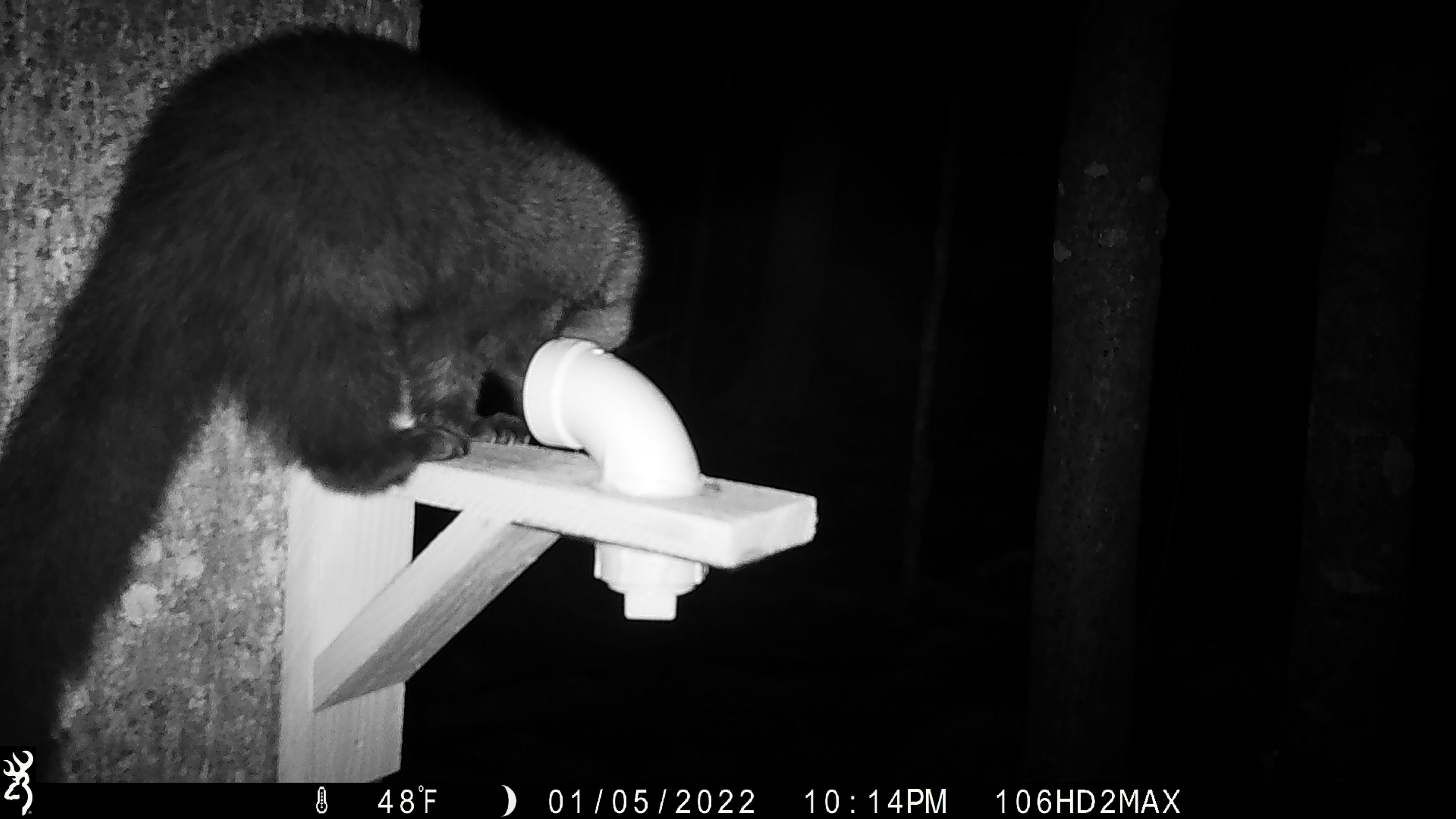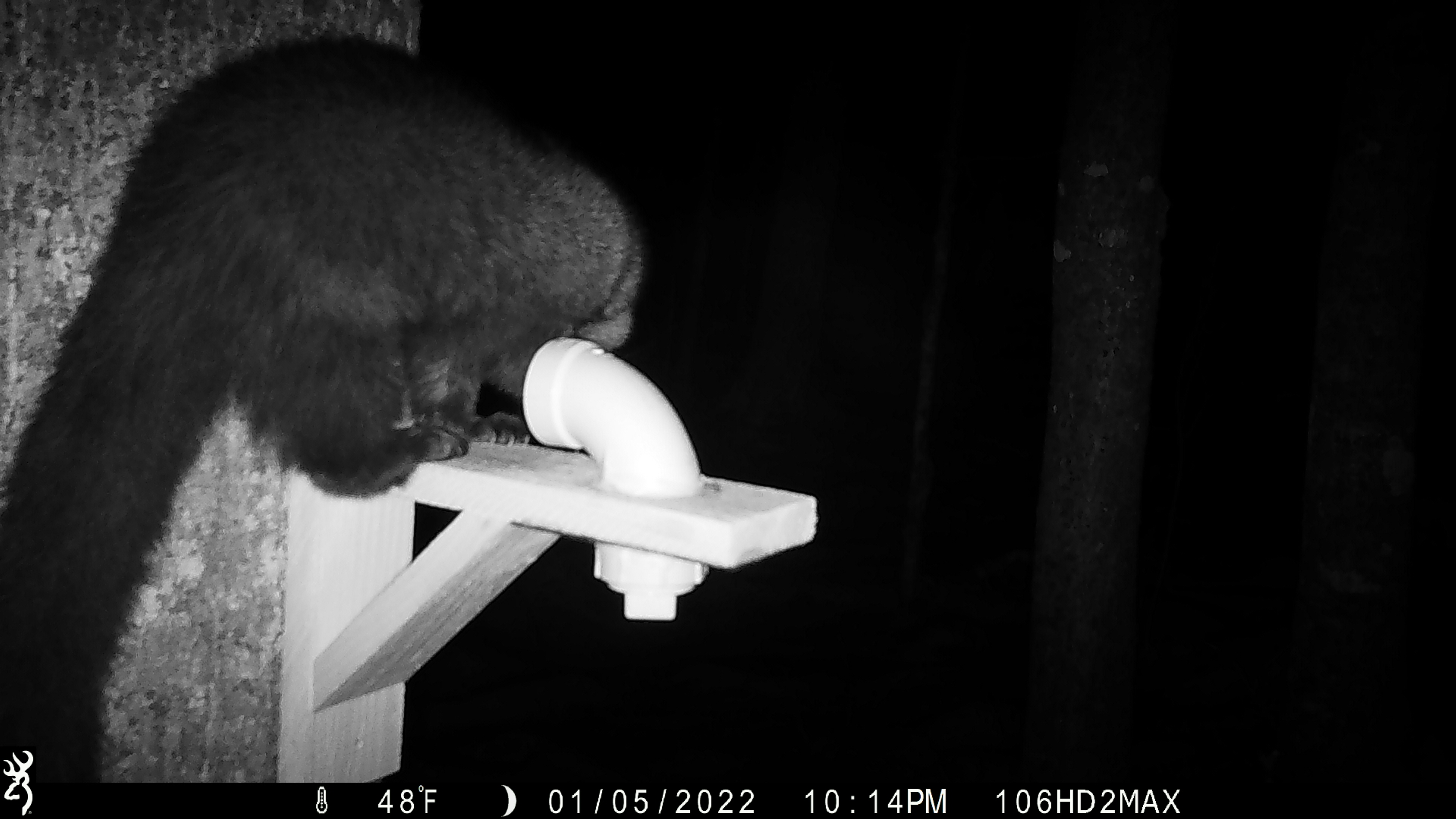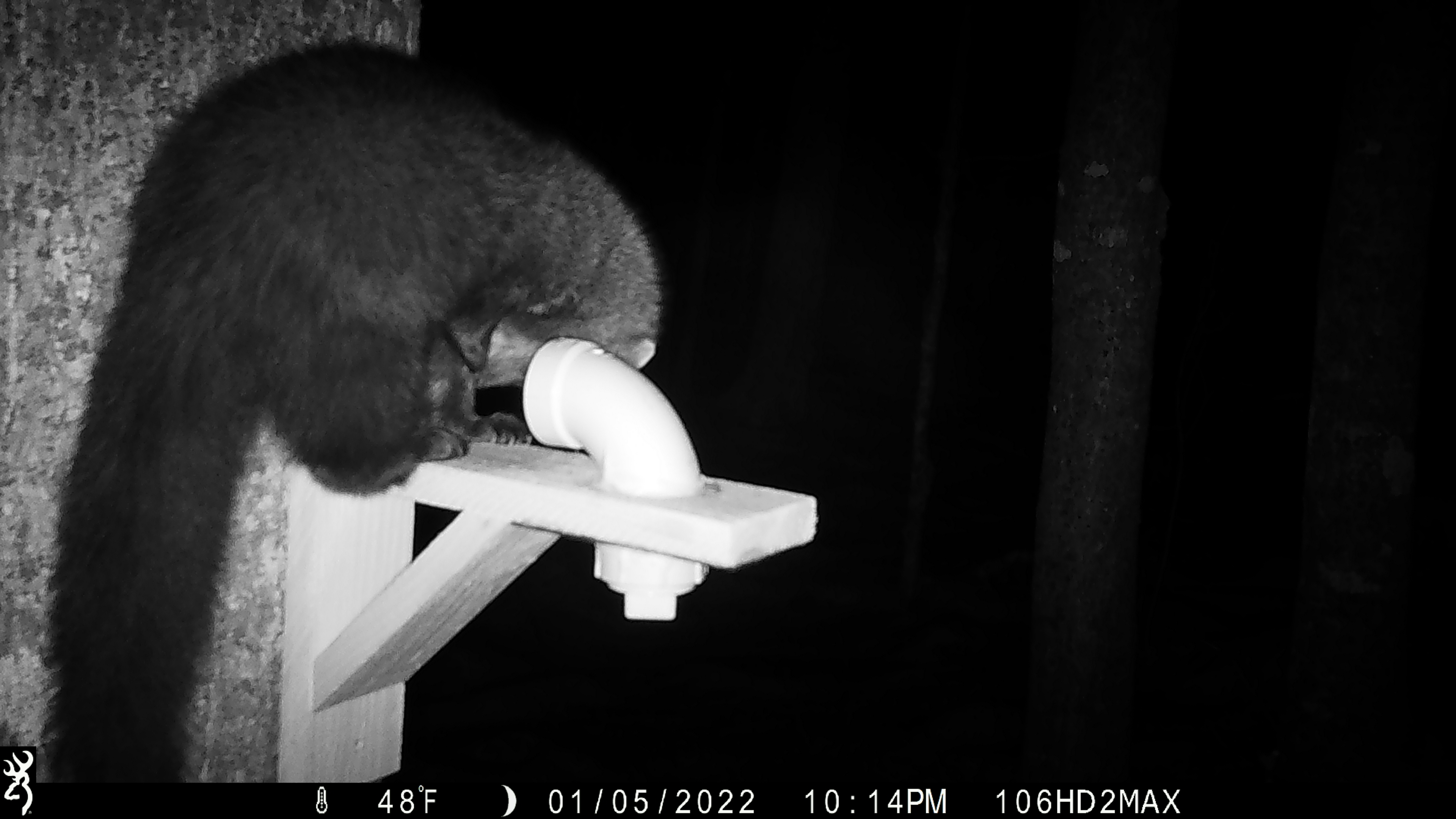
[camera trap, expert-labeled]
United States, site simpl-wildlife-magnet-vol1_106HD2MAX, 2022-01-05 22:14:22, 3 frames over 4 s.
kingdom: Animalia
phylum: Chordata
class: Mammalia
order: Carnivora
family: Mustelidae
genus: Pekania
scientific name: Pekania pennanti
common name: fisher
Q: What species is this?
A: Fisher (Pekania pennanti).